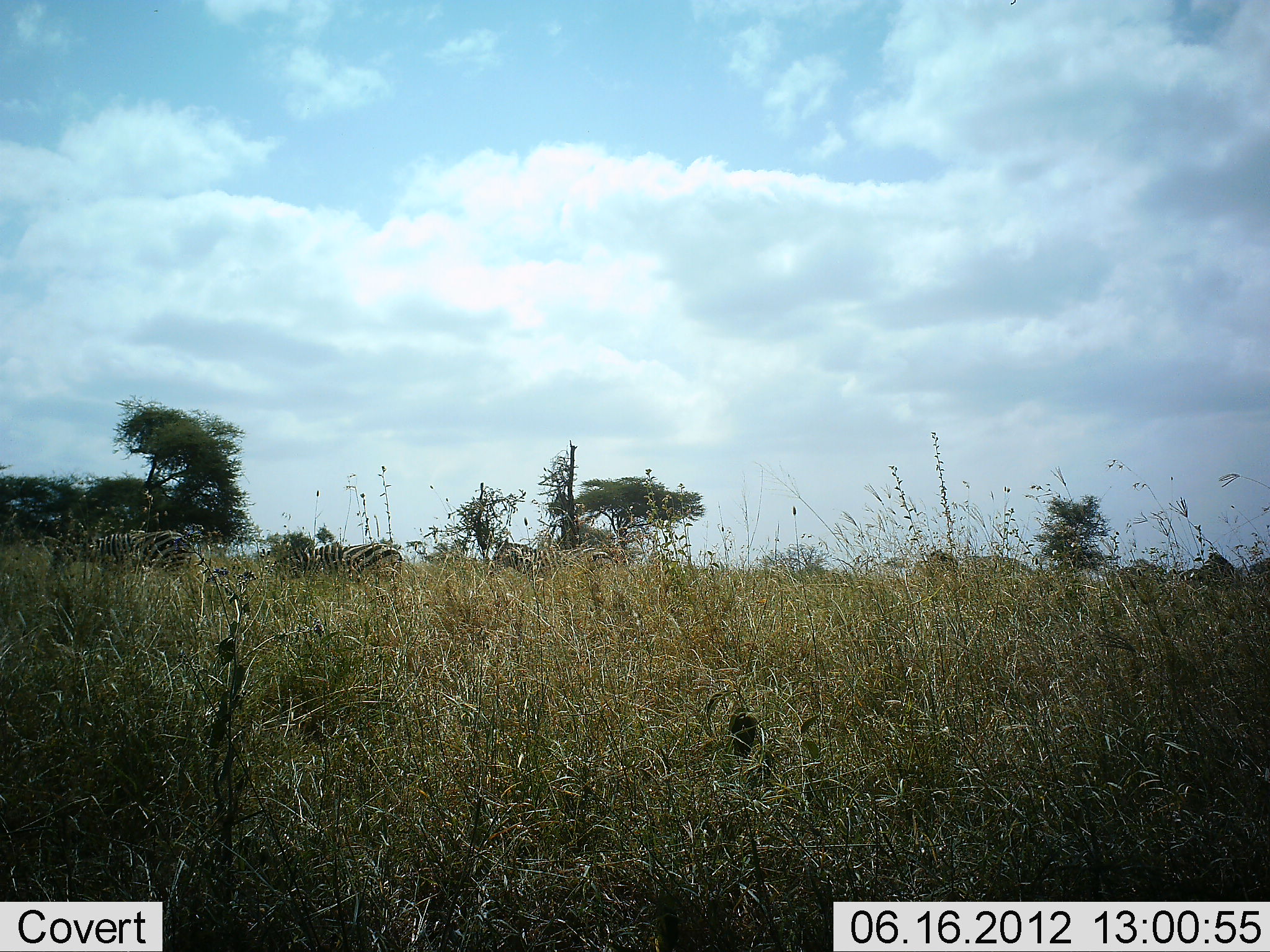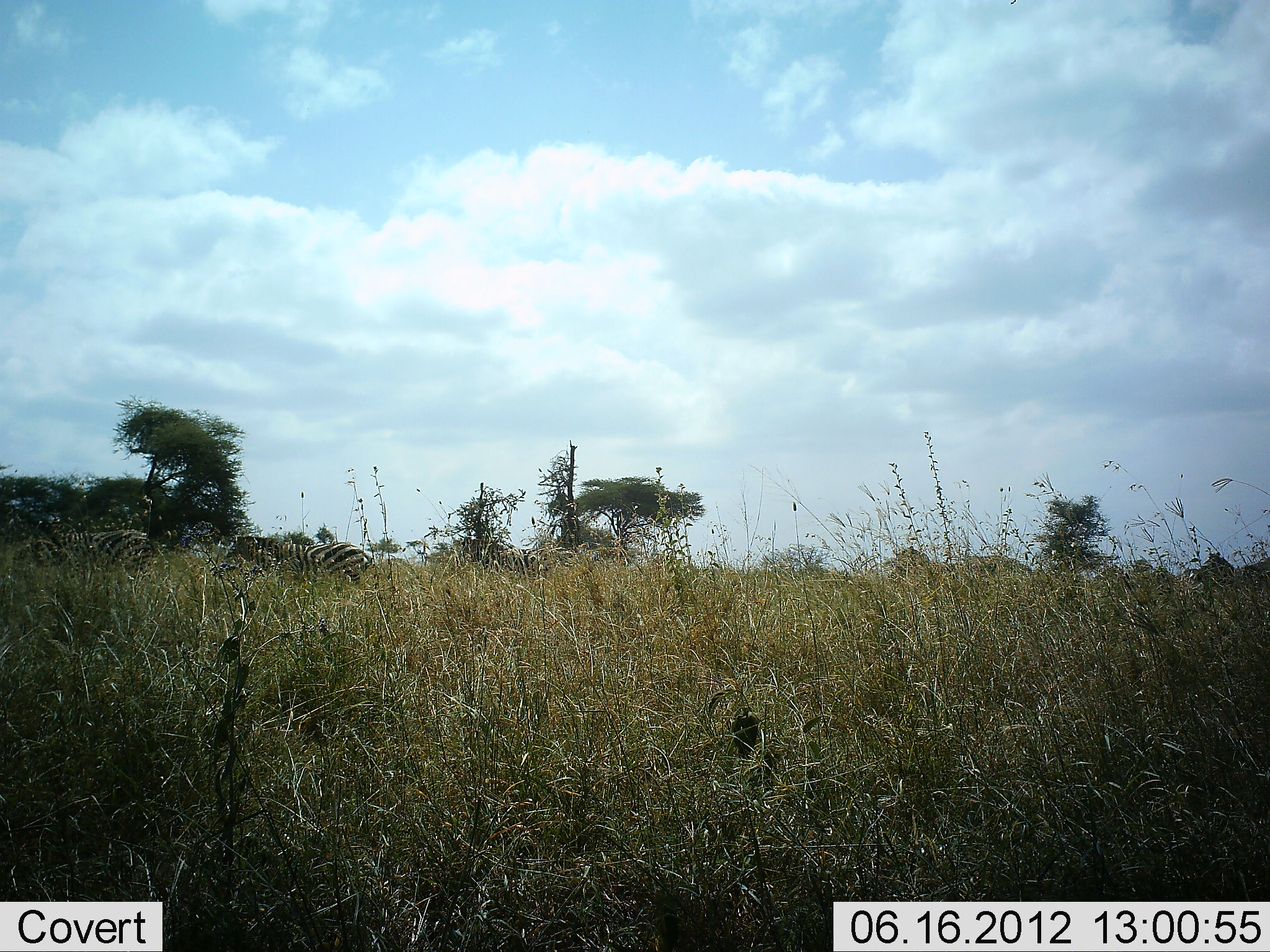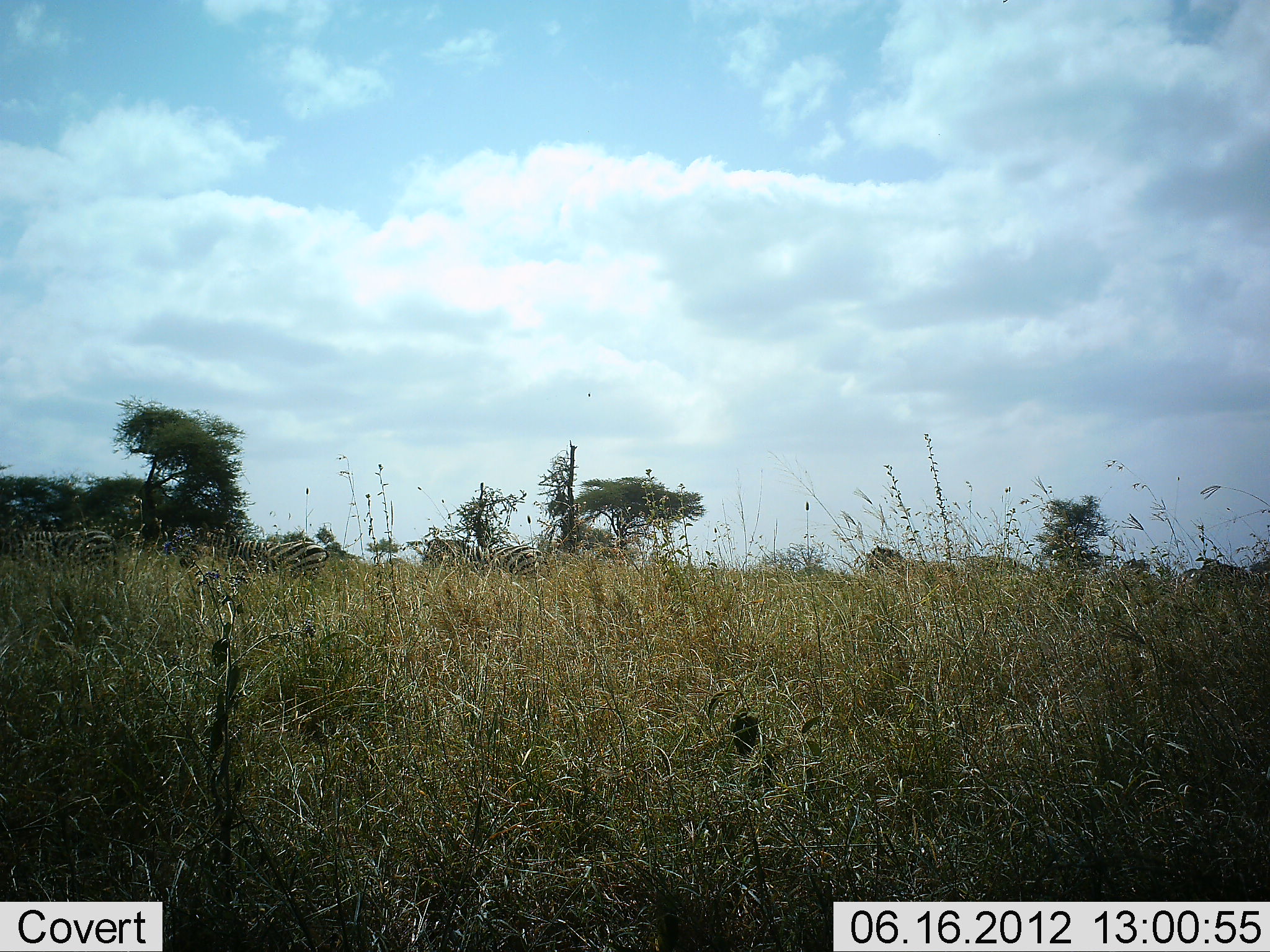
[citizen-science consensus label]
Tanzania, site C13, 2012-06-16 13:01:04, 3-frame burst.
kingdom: Animalia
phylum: Chordata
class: Mammalia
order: Perissodactyla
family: Equidae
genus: Equus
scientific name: Equus quagga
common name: plains zebra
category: zebra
Zebra (plains zebra) (Equus quagga), count 5. Behavior (volunteer vote fractions): standing 10%, resting 0%, moving 90%, interacting 10%. Young present (vote fraction): 0%. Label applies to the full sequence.